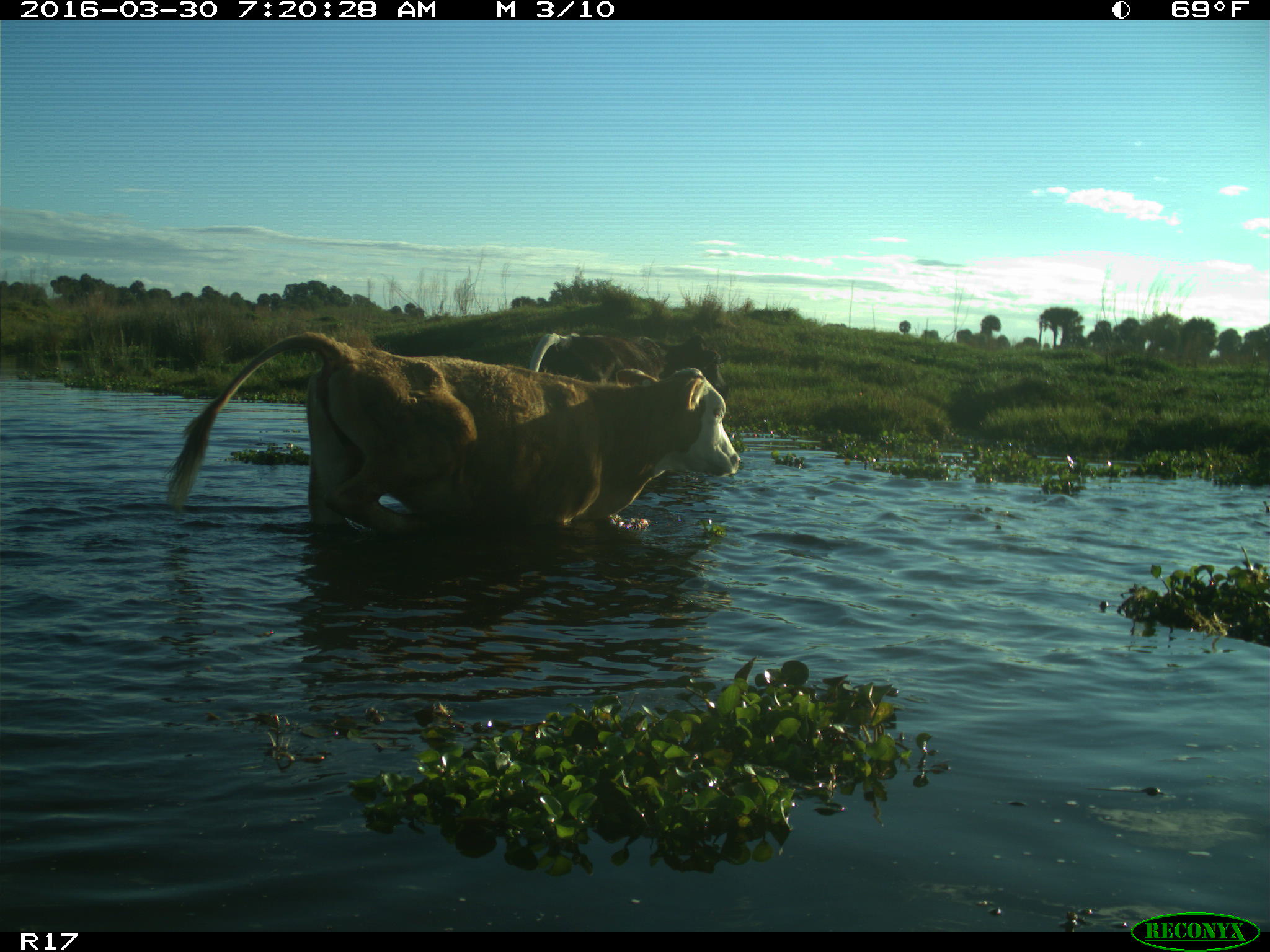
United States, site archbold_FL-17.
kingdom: Animalia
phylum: Chordata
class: Mammalia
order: Artiodactyla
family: Bovidae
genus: Bos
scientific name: Bos taurus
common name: domestic cow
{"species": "Bos taurus (domestic cow)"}